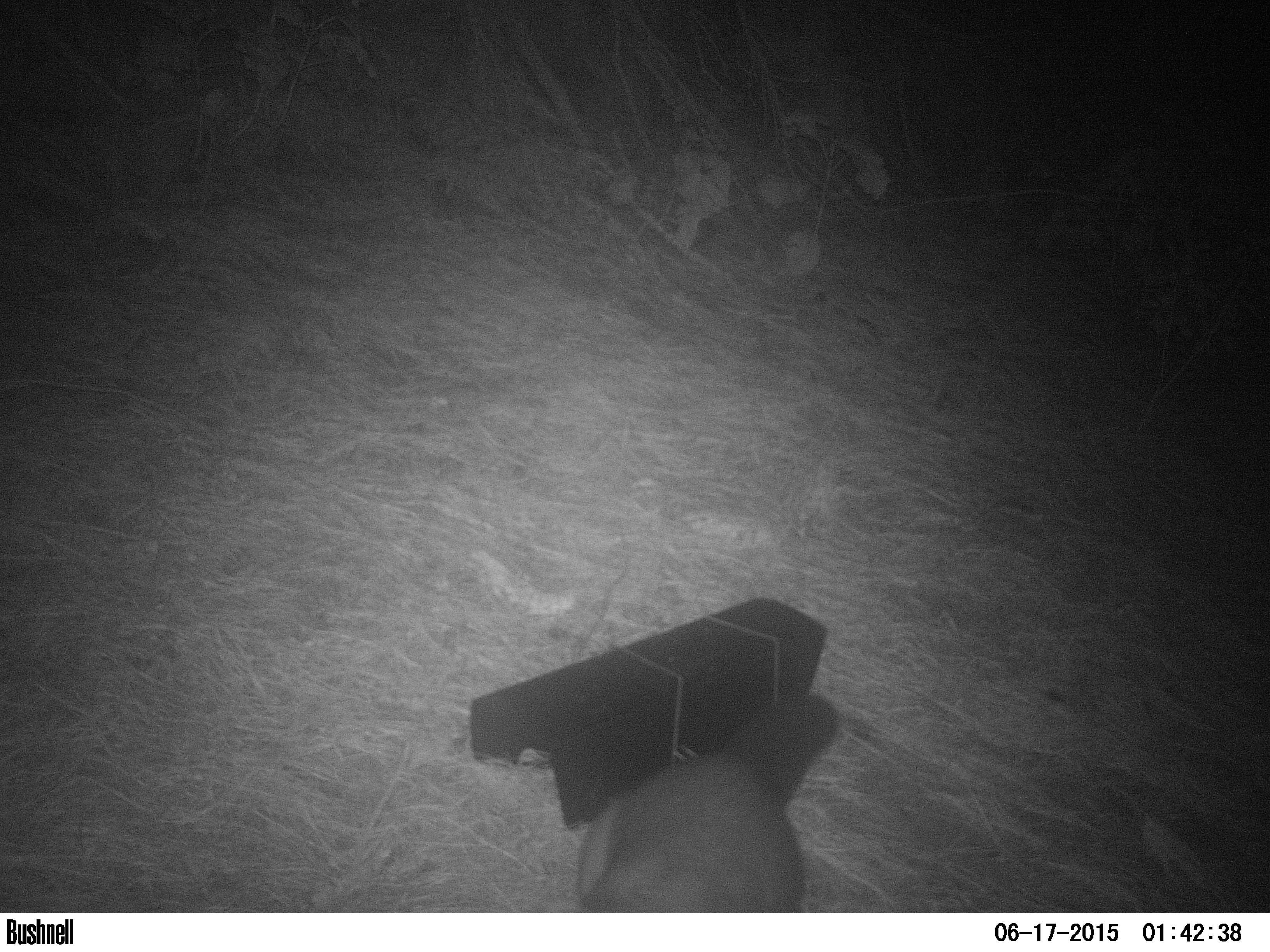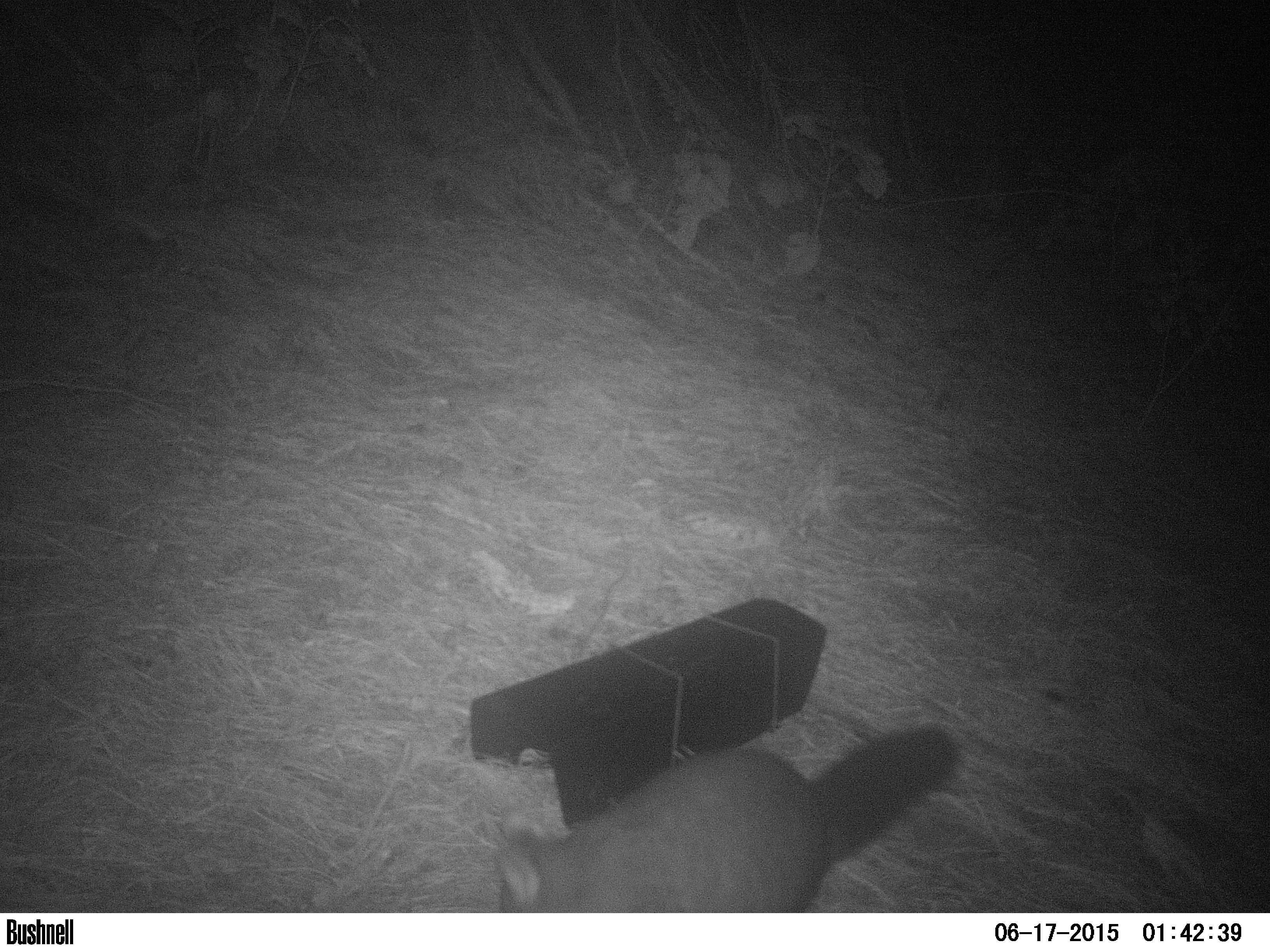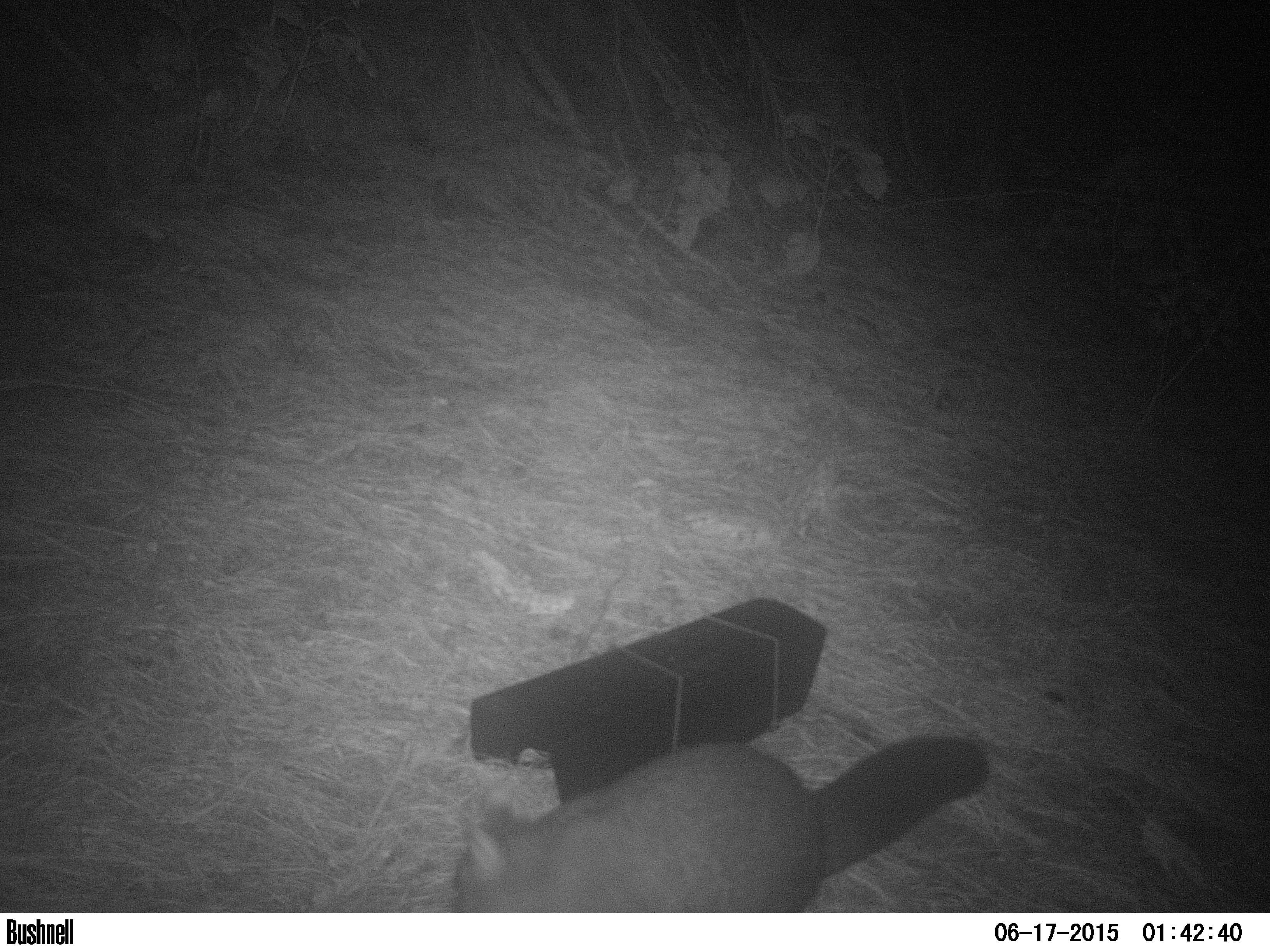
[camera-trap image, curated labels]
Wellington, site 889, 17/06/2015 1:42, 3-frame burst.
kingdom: Animalia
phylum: Chordata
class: Mammalia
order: Didelphimorphia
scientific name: Didelphimorphia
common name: possum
Possum (Didelphimorphia).